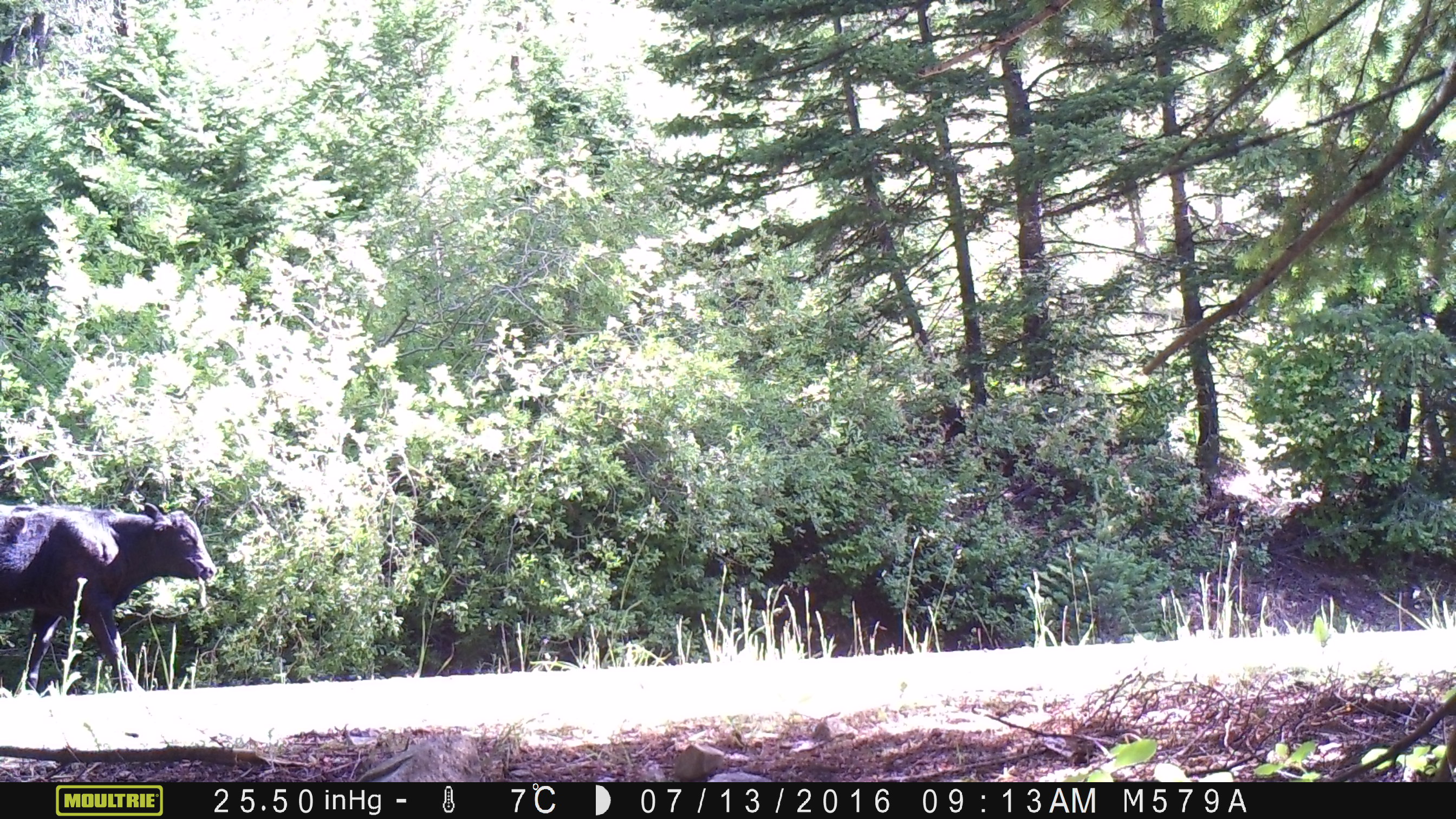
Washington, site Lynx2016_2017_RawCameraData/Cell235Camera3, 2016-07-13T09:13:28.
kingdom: Animalia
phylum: Chordata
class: Mammalia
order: Artiodactyla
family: Bovidae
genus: Bos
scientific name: Bos taurus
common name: domestic cattle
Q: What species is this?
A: Domestic cattle (Bos taurus).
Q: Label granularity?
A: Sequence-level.